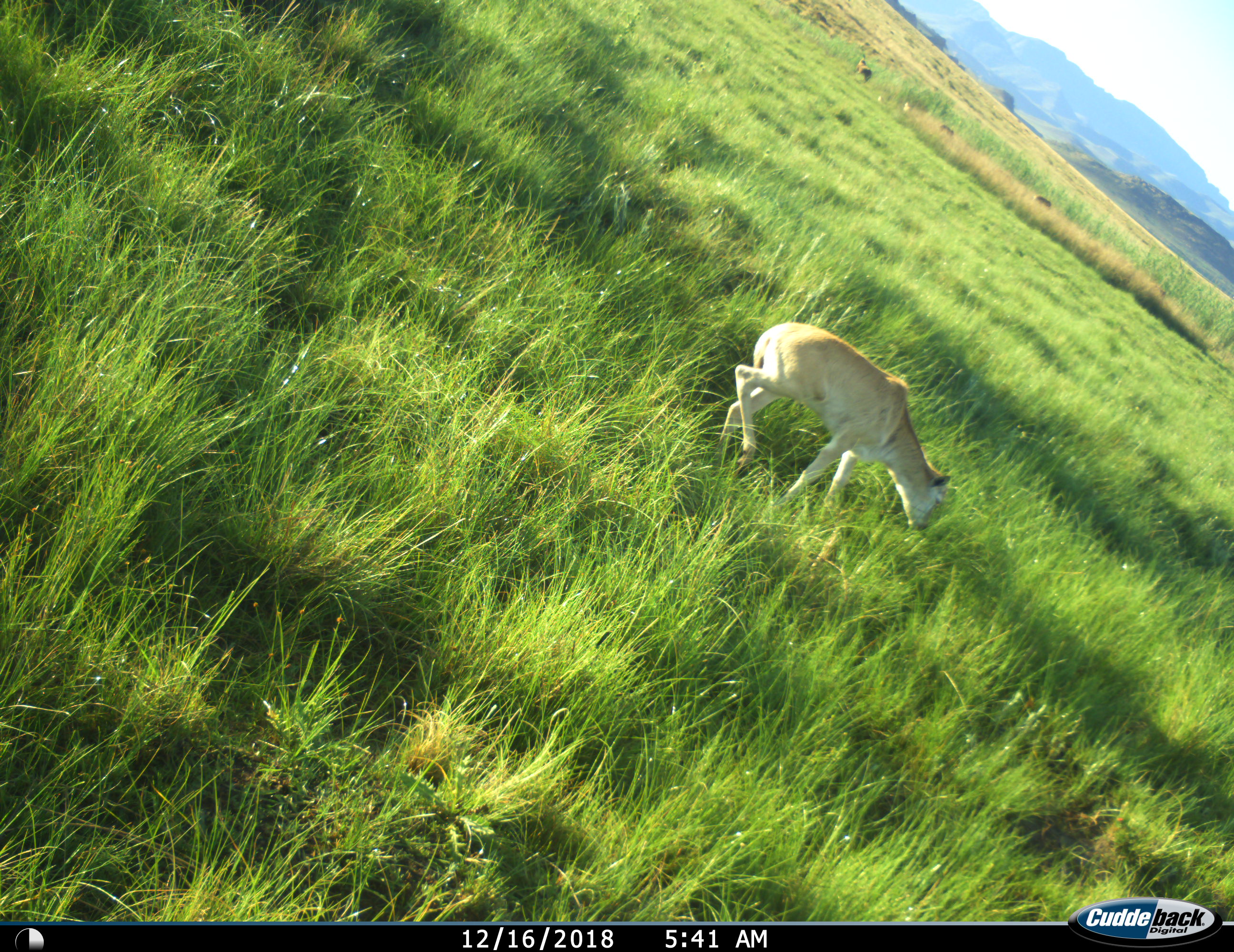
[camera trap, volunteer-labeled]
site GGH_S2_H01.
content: unidentified animal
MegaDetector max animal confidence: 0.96